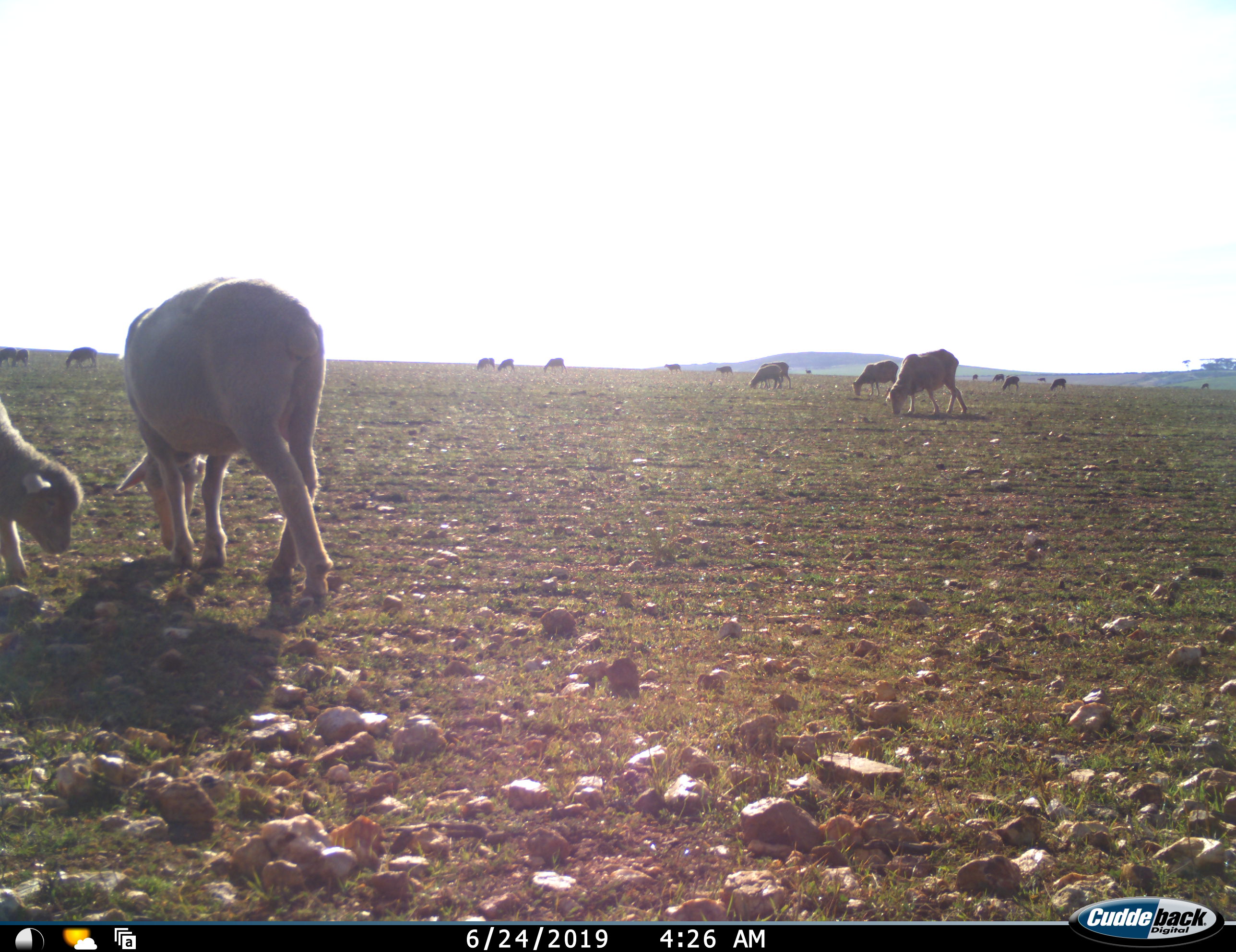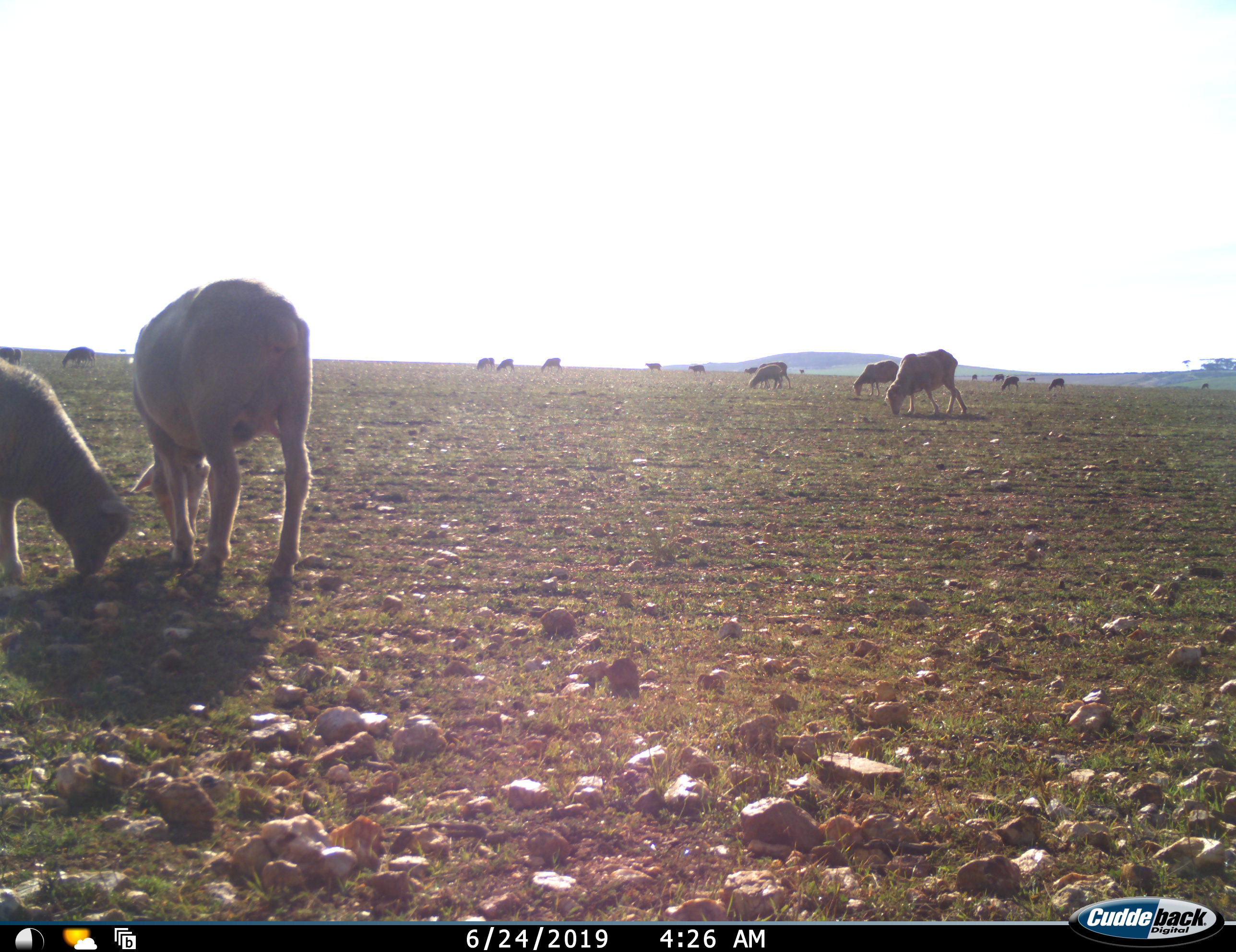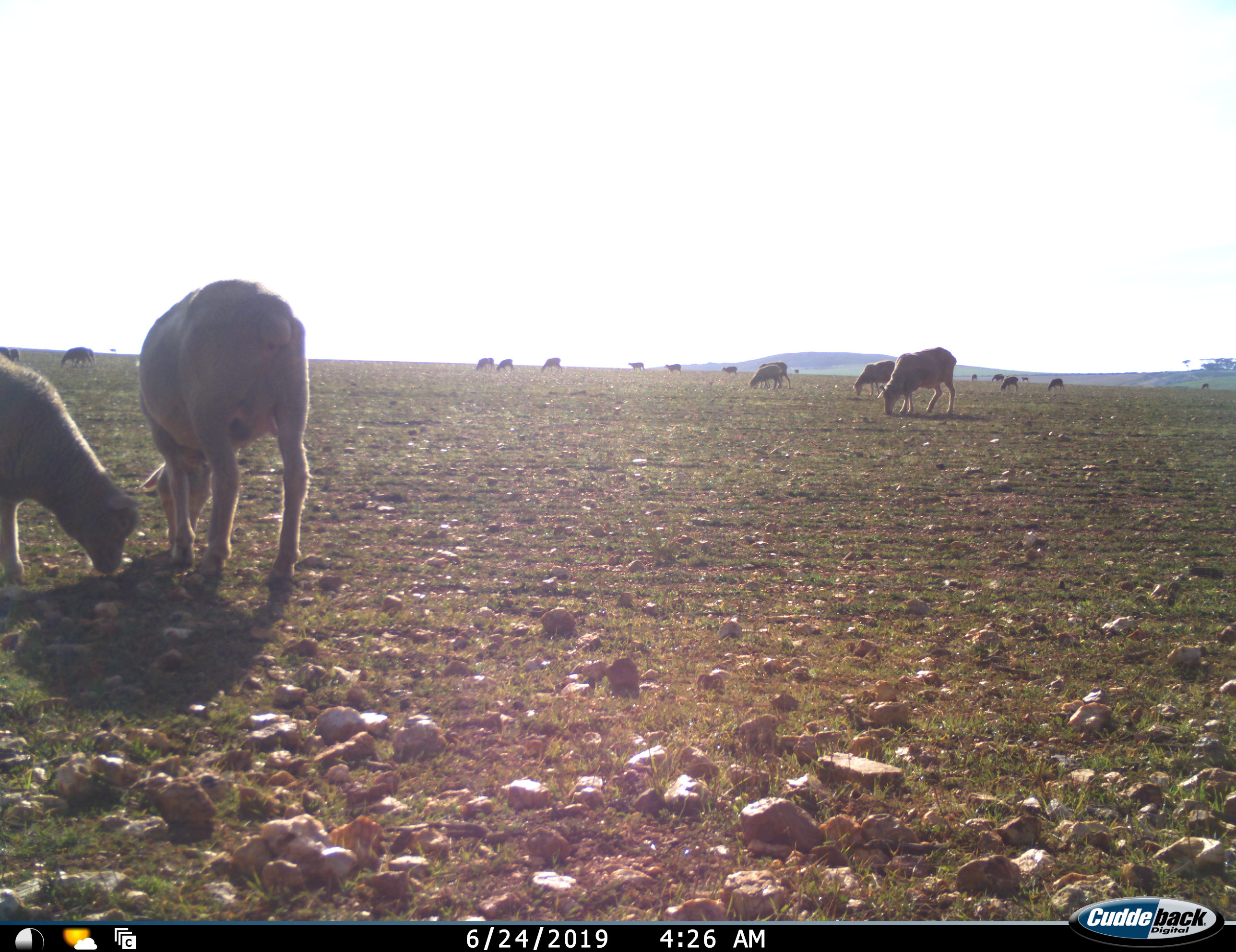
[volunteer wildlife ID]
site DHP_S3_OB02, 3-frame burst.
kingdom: Animalia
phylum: Chordata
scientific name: Vertebrata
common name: domestic animal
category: domesticanimal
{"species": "domesticanimal (domestic animal) (Vertebrata)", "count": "11-50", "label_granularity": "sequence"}